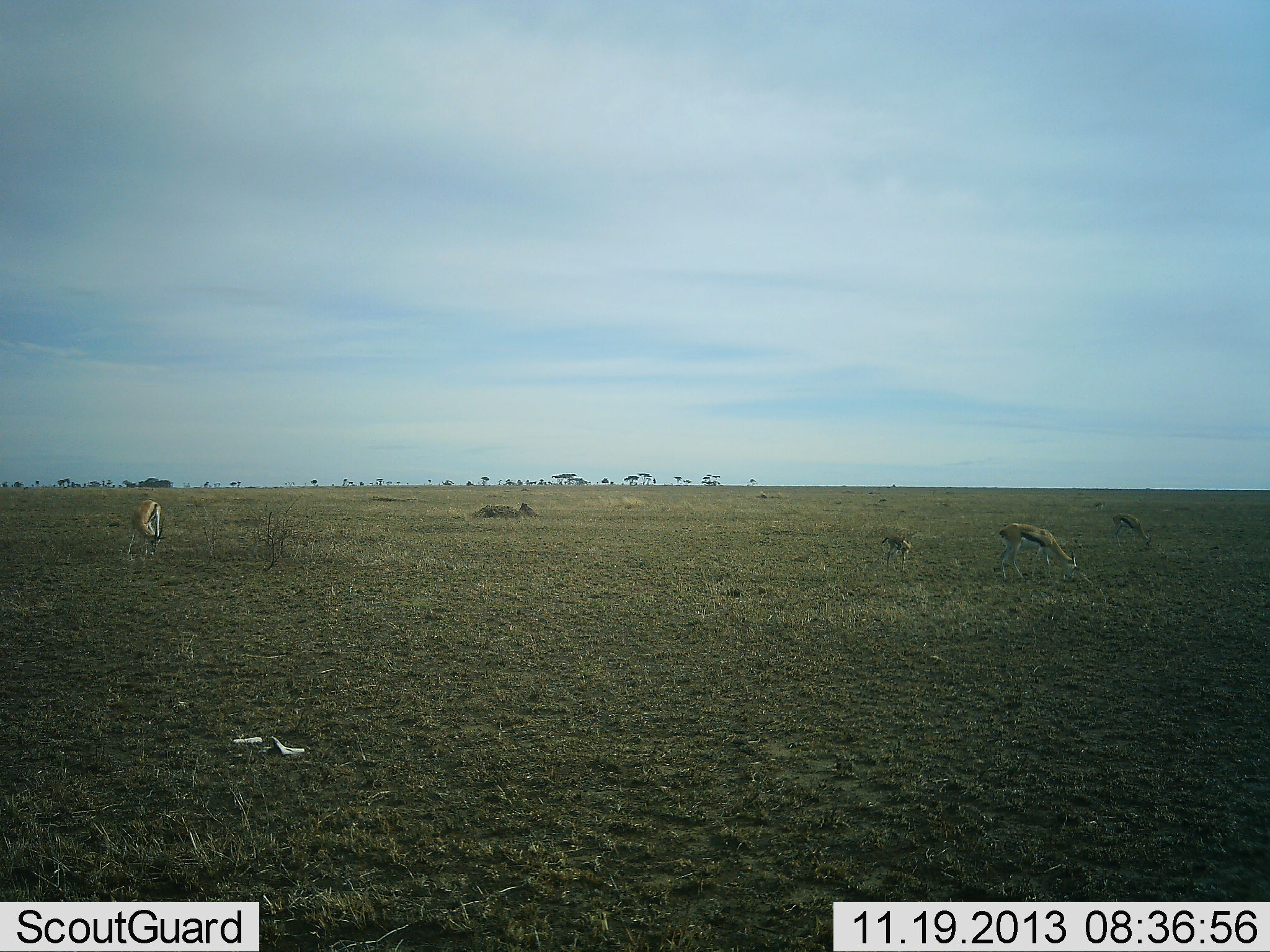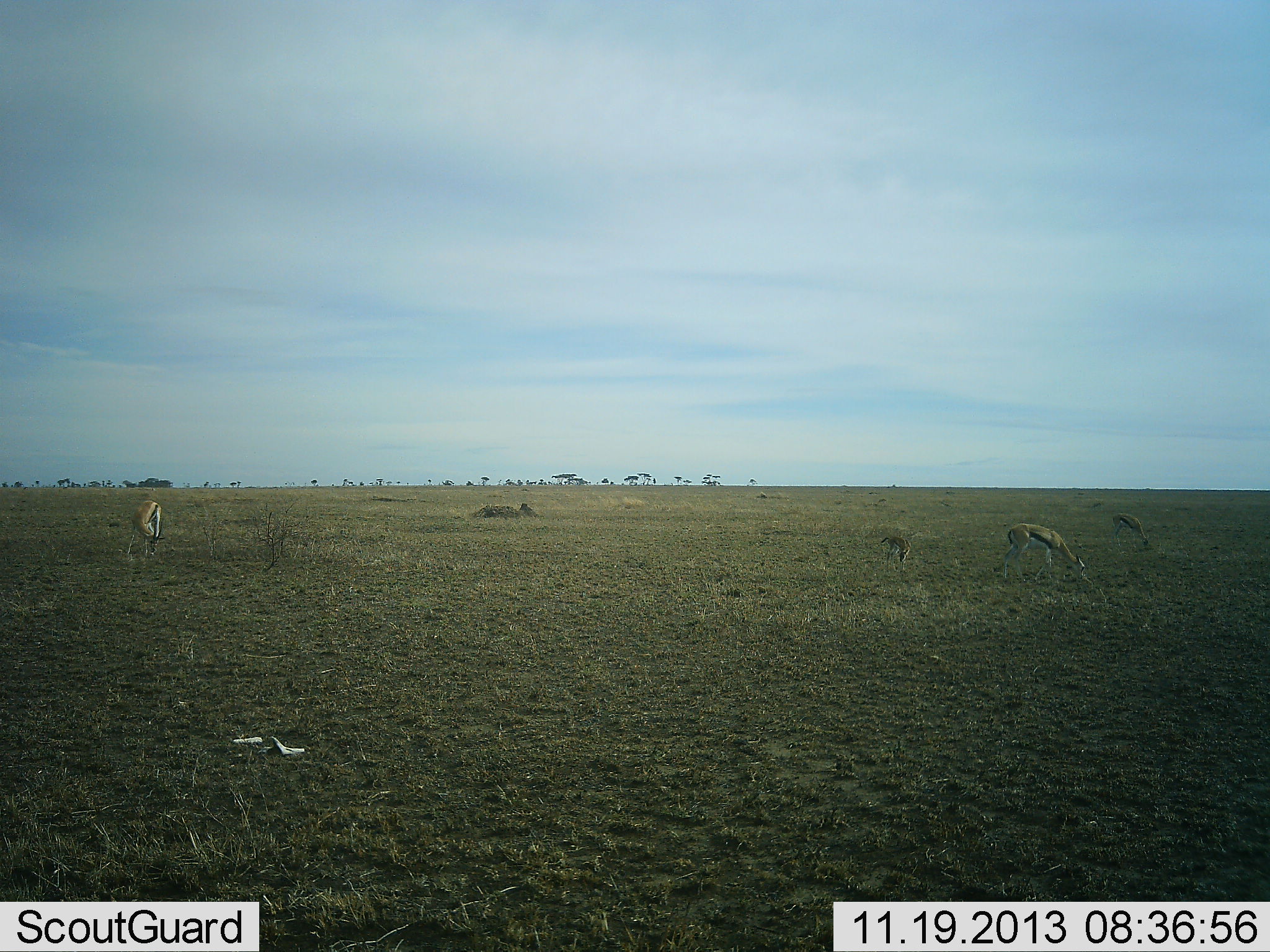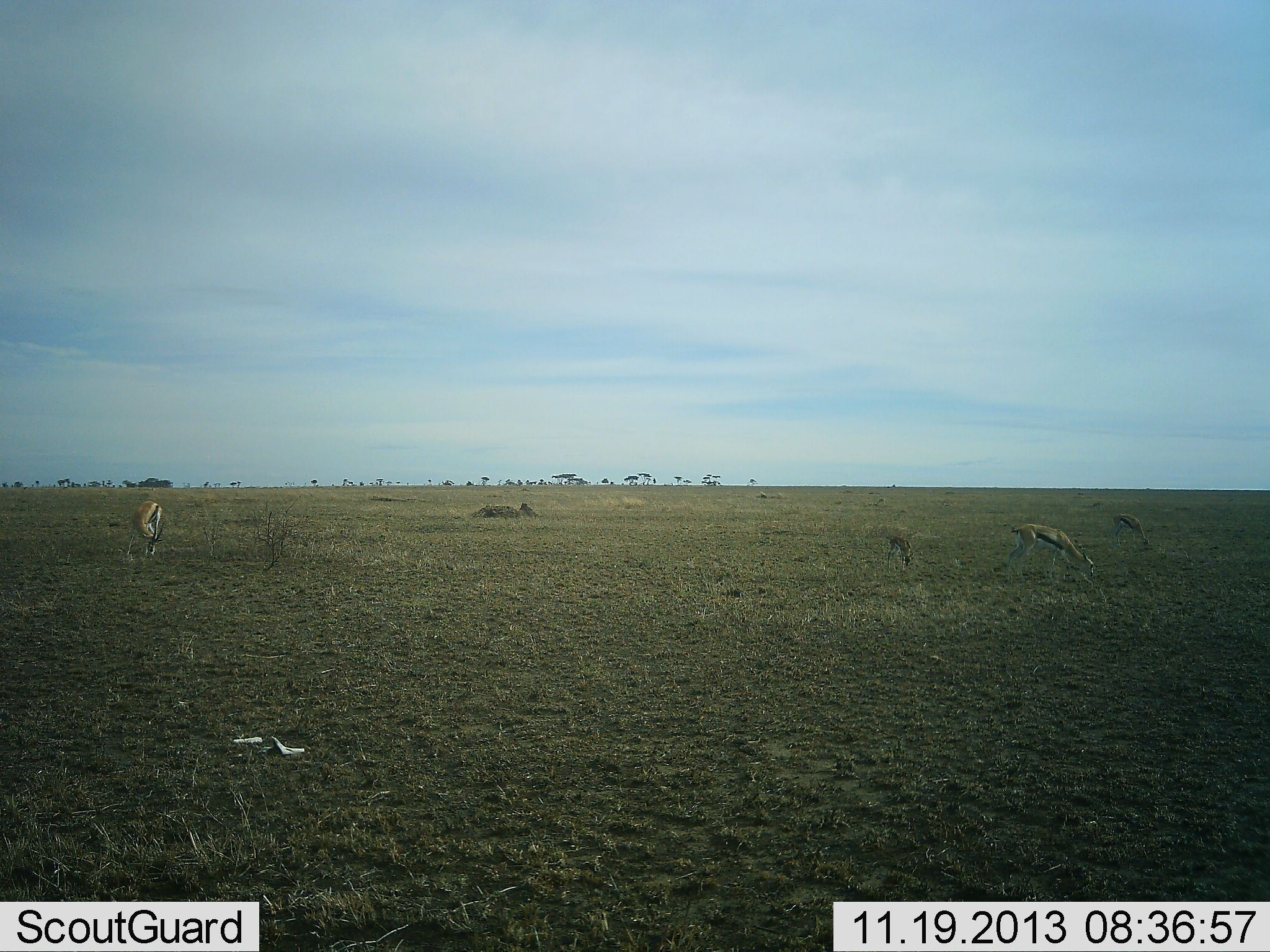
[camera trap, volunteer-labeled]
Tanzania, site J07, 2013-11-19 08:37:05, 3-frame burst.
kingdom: Animalia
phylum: Chordata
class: Mammalia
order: Artiodactyla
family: Bovidae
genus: Eudorcas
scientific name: Eudorcas thomsonii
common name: thomson's gazelle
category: gazellethomsons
Gazellethomsons (thomson's gazelle) (Eudorcas thomsonii), count 4. Behavior (volunteer vote fractions): standing 10%, resting 0%, moving 0%, interacting 0%. Young present (vote fraction): 40%. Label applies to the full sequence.